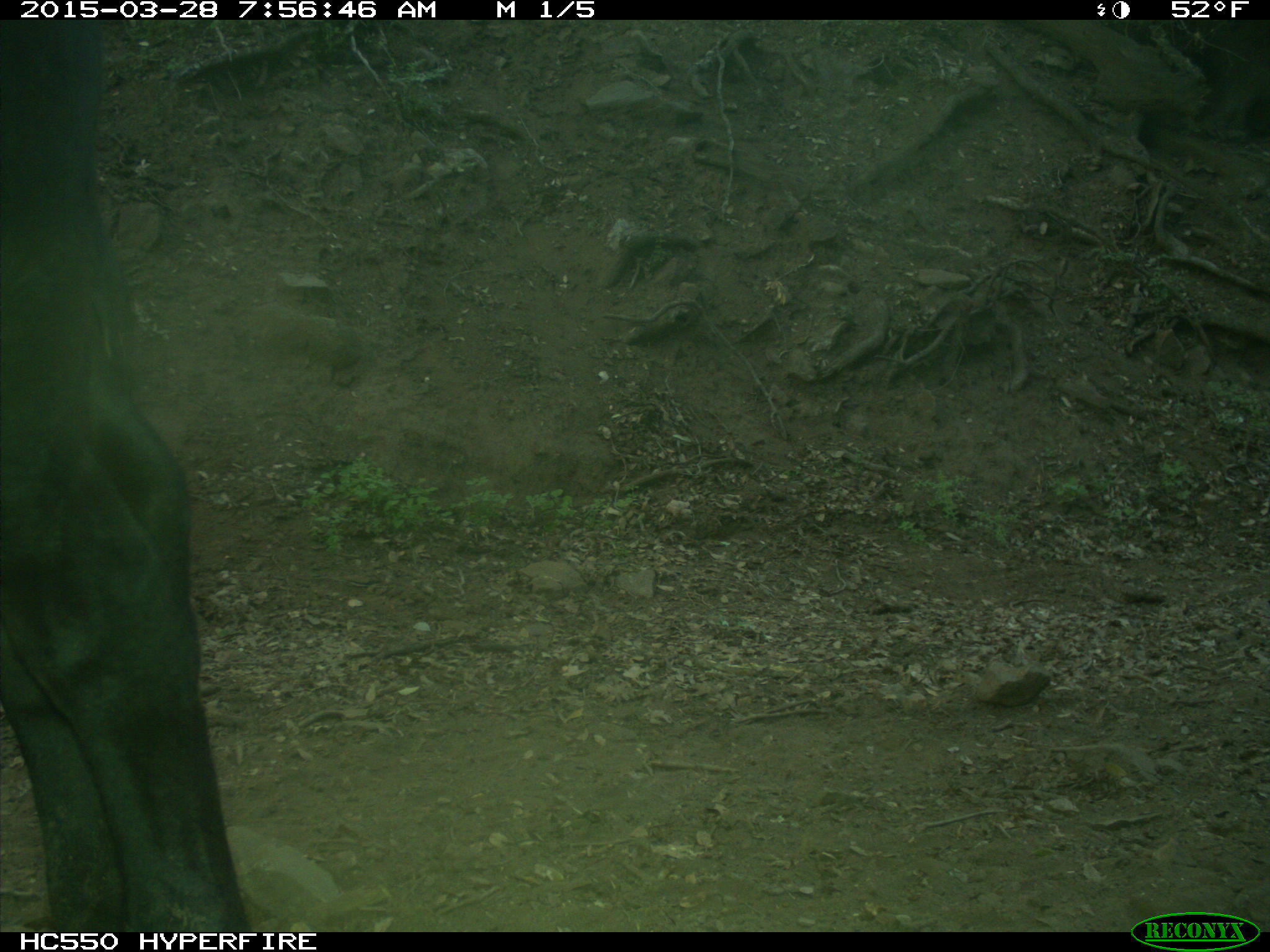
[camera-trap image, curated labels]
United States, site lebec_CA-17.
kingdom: Animalia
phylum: Chordata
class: Mammalia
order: Artiodactyla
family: Bovidae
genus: Bos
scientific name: Bos taurus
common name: domestic cow